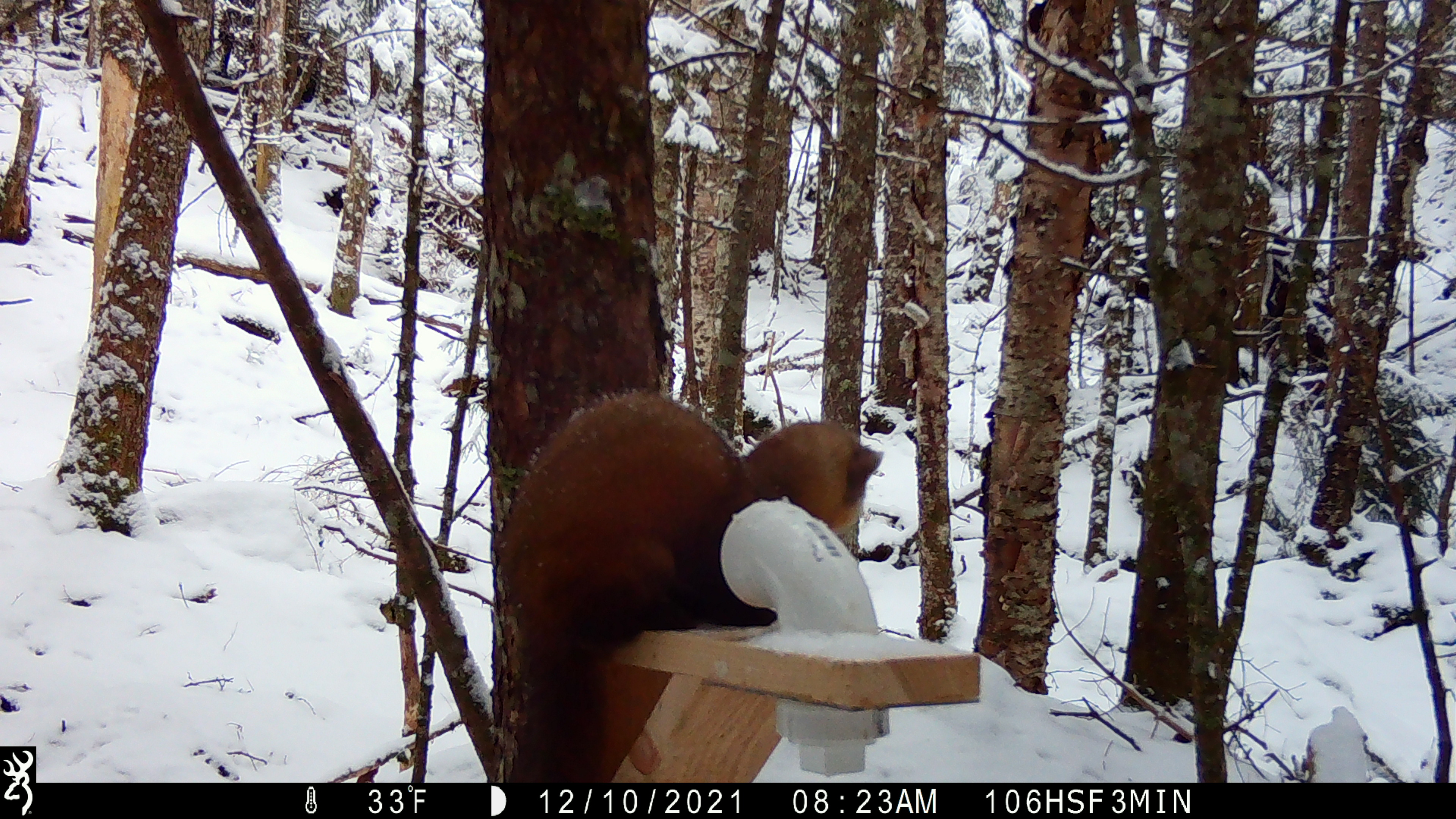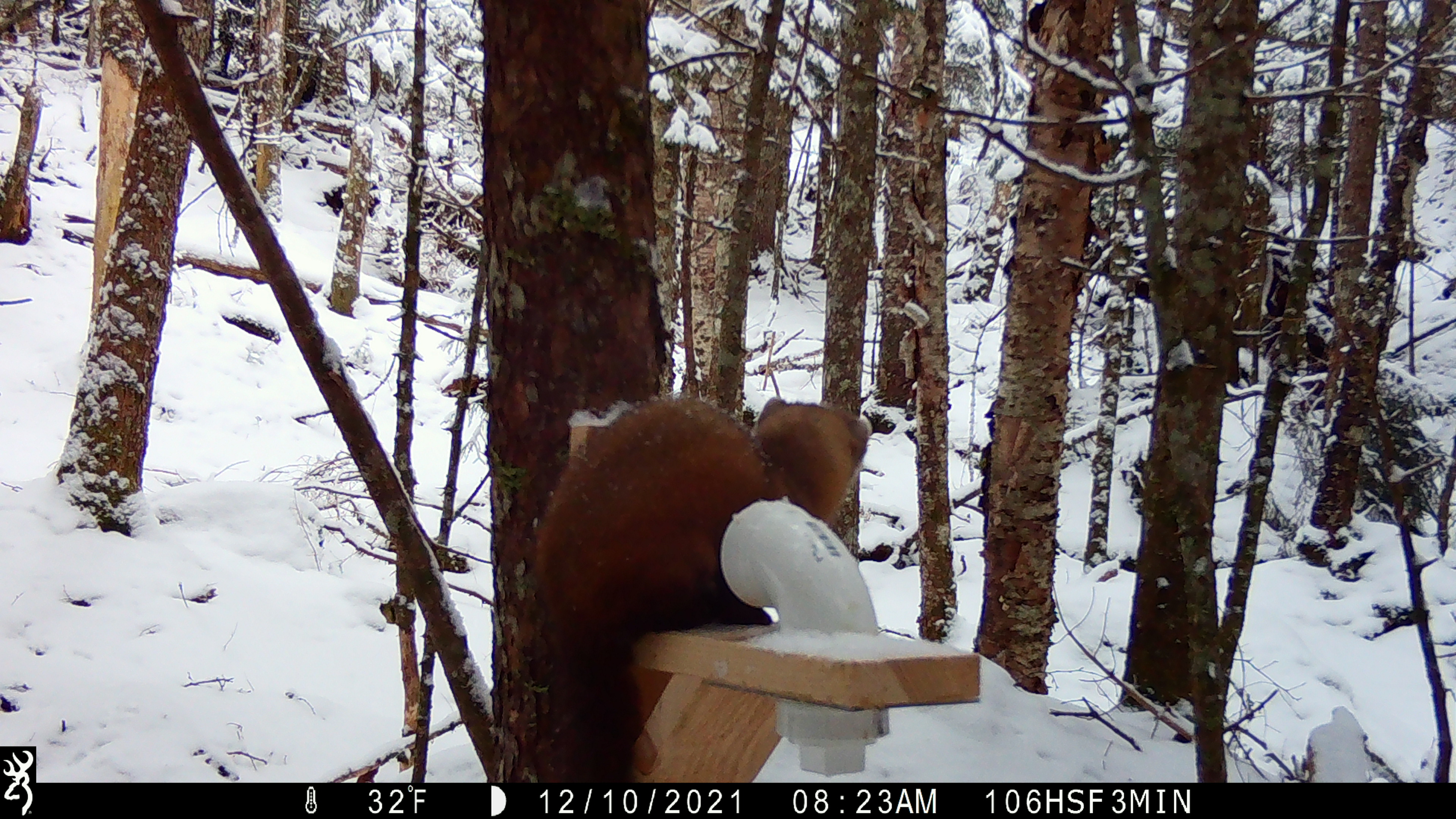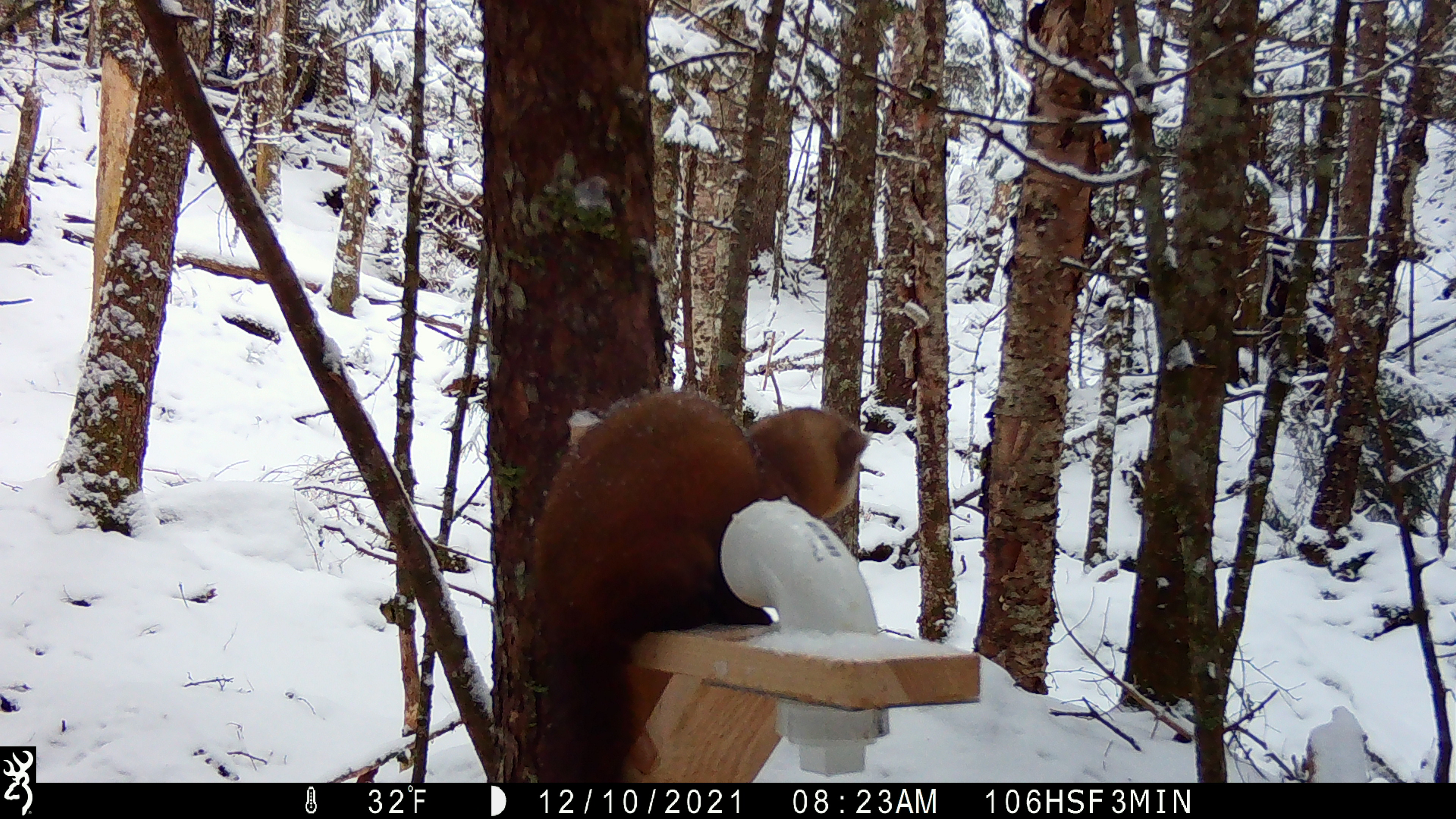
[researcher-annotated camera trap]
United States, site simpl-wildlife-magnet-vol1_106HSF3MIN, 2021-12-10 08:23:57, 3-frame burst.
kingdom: Animalia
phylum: Chordata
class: Mammalia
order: Carnivora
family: Mustelidae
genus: Martes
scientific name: Martes americana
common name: american marten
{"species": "american marten (Martes americana)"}